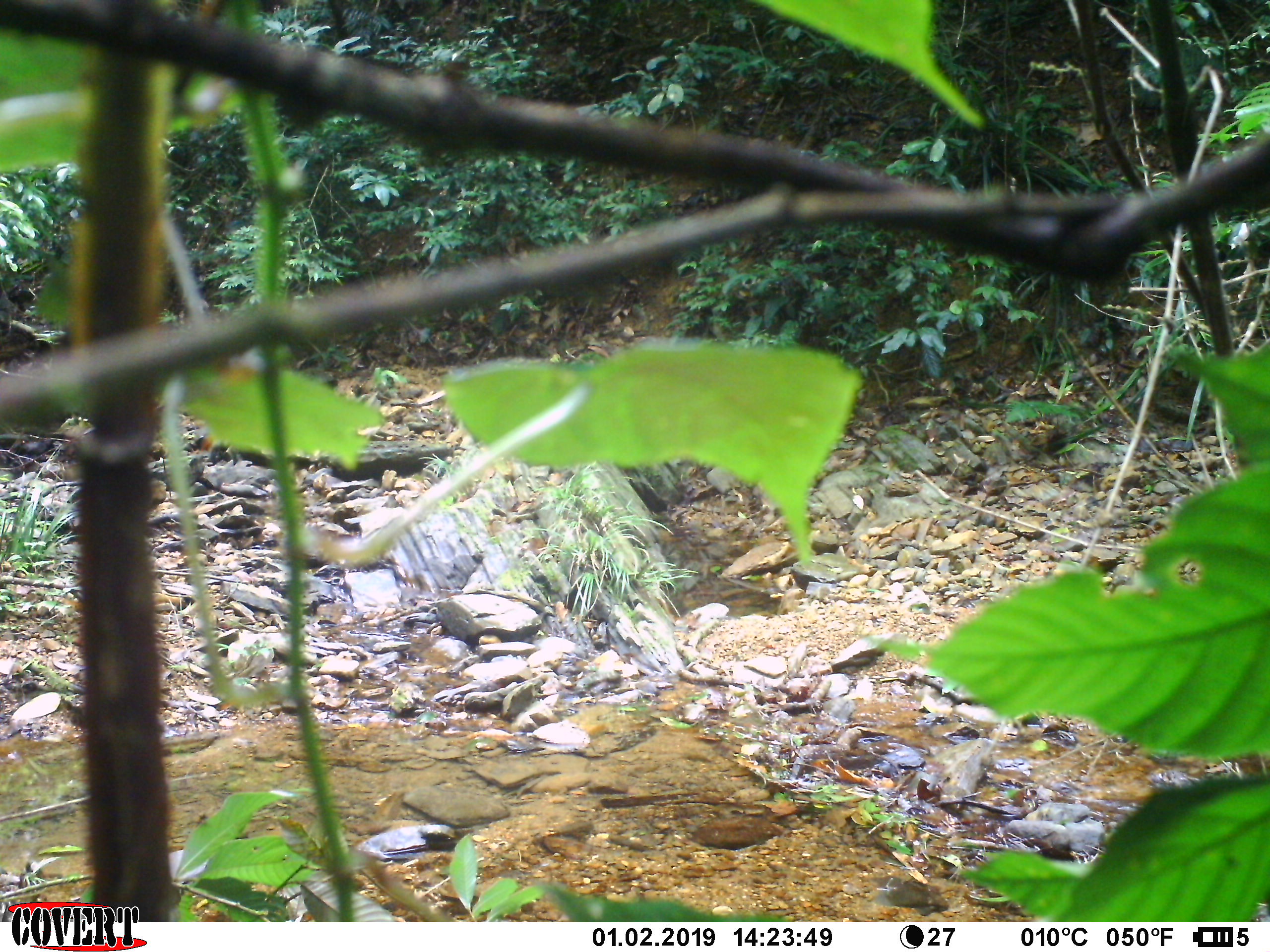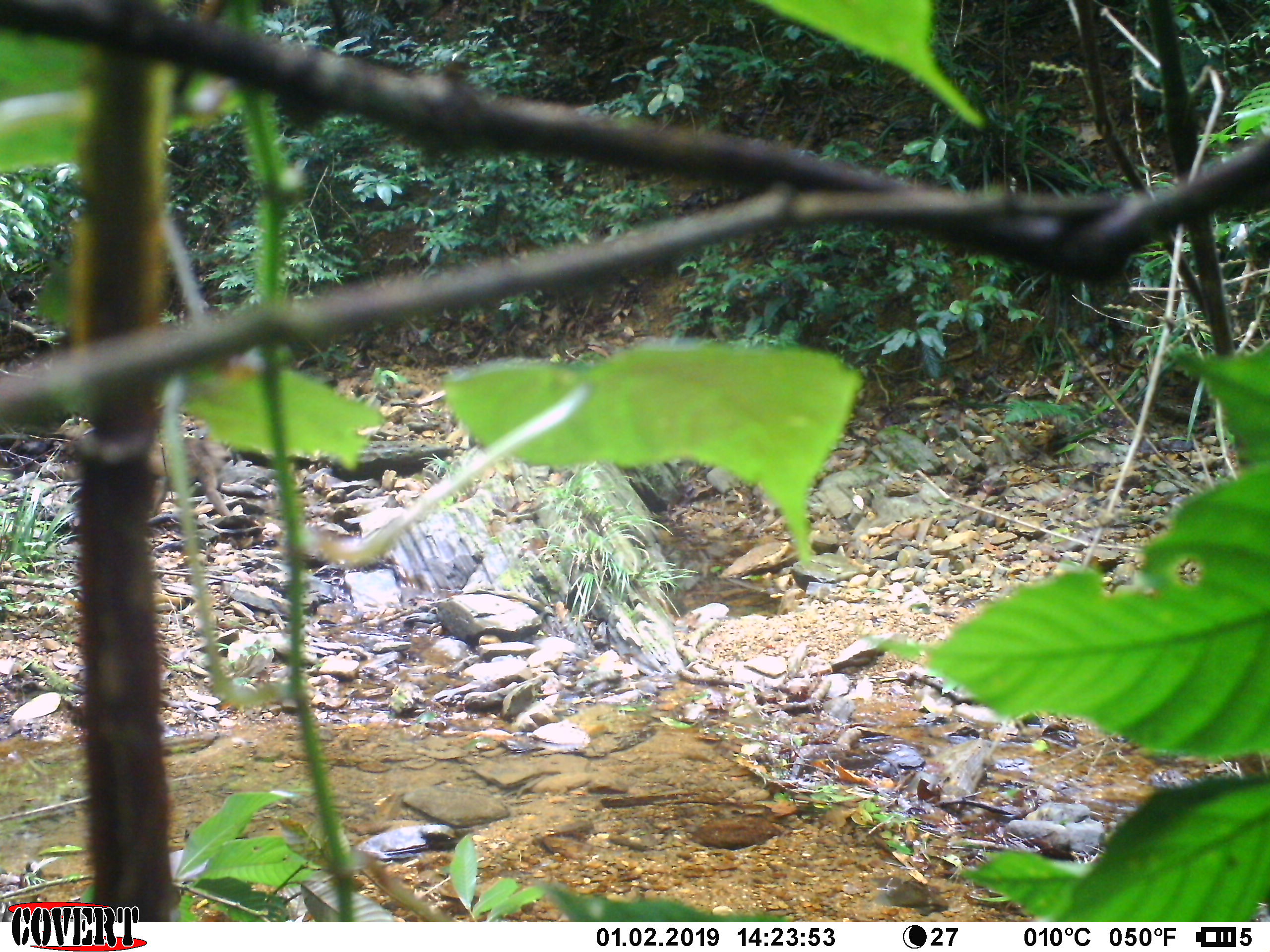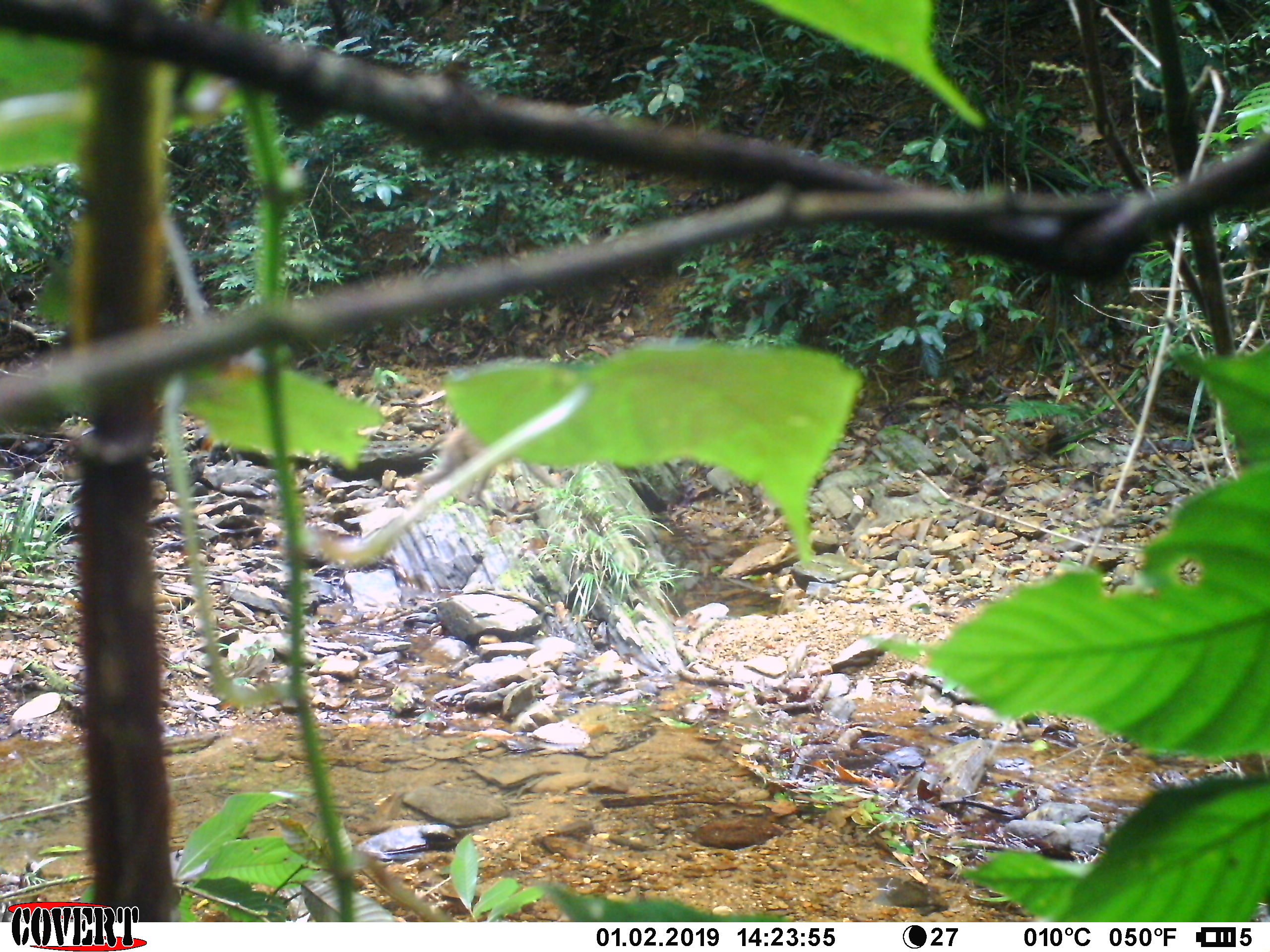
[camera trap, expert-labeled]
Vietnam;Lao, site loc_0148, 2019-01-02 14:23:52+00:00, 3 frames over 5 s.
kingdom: Animalia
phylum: Chordata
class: Mammalia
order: Primates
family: Cercopithecidae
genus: Macaca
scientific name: Macaca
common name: macaques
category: assam or rhesus macaque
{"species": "assam or rhesus macaque (macaques) (Macaca)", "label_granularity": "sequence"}